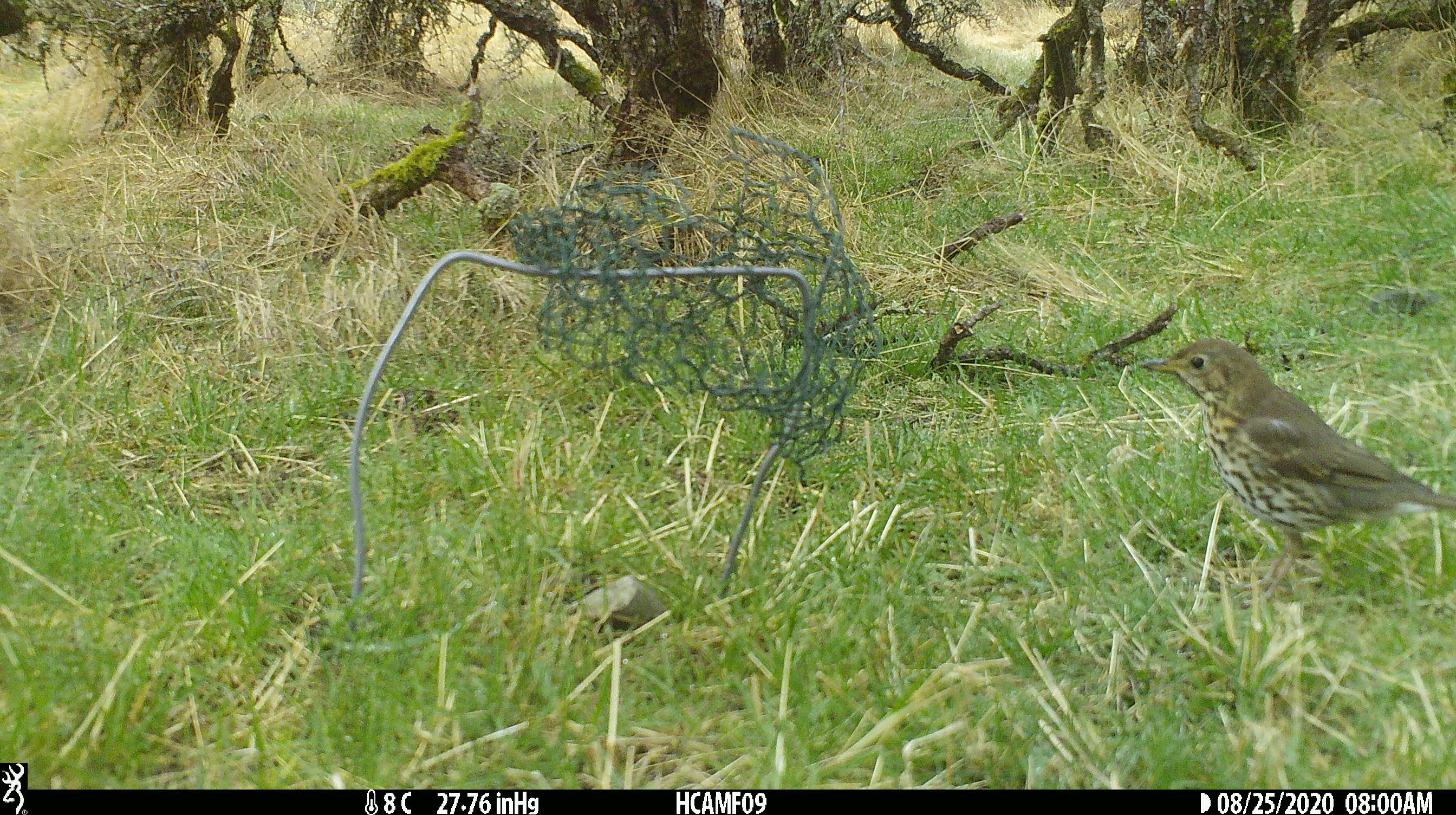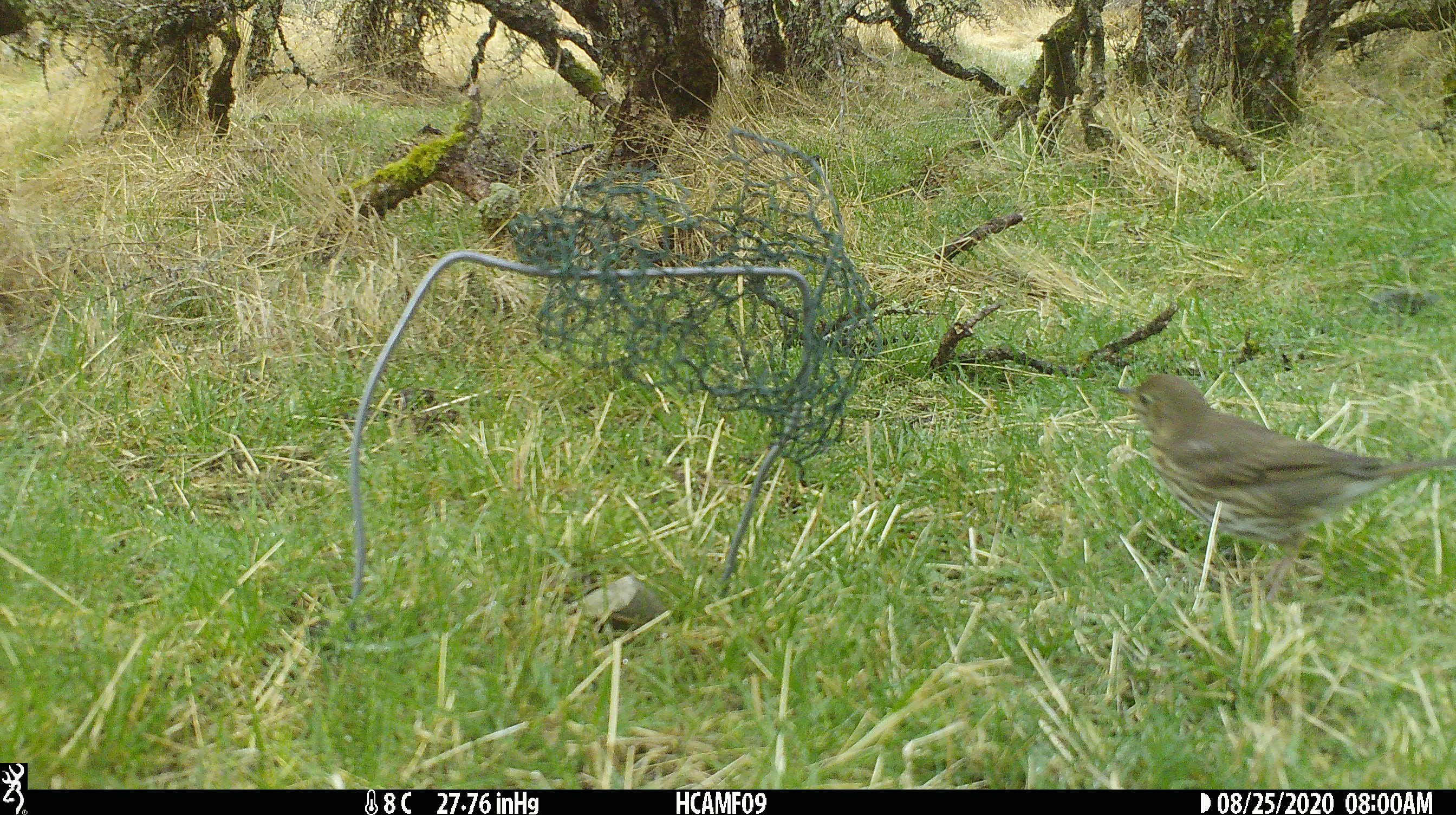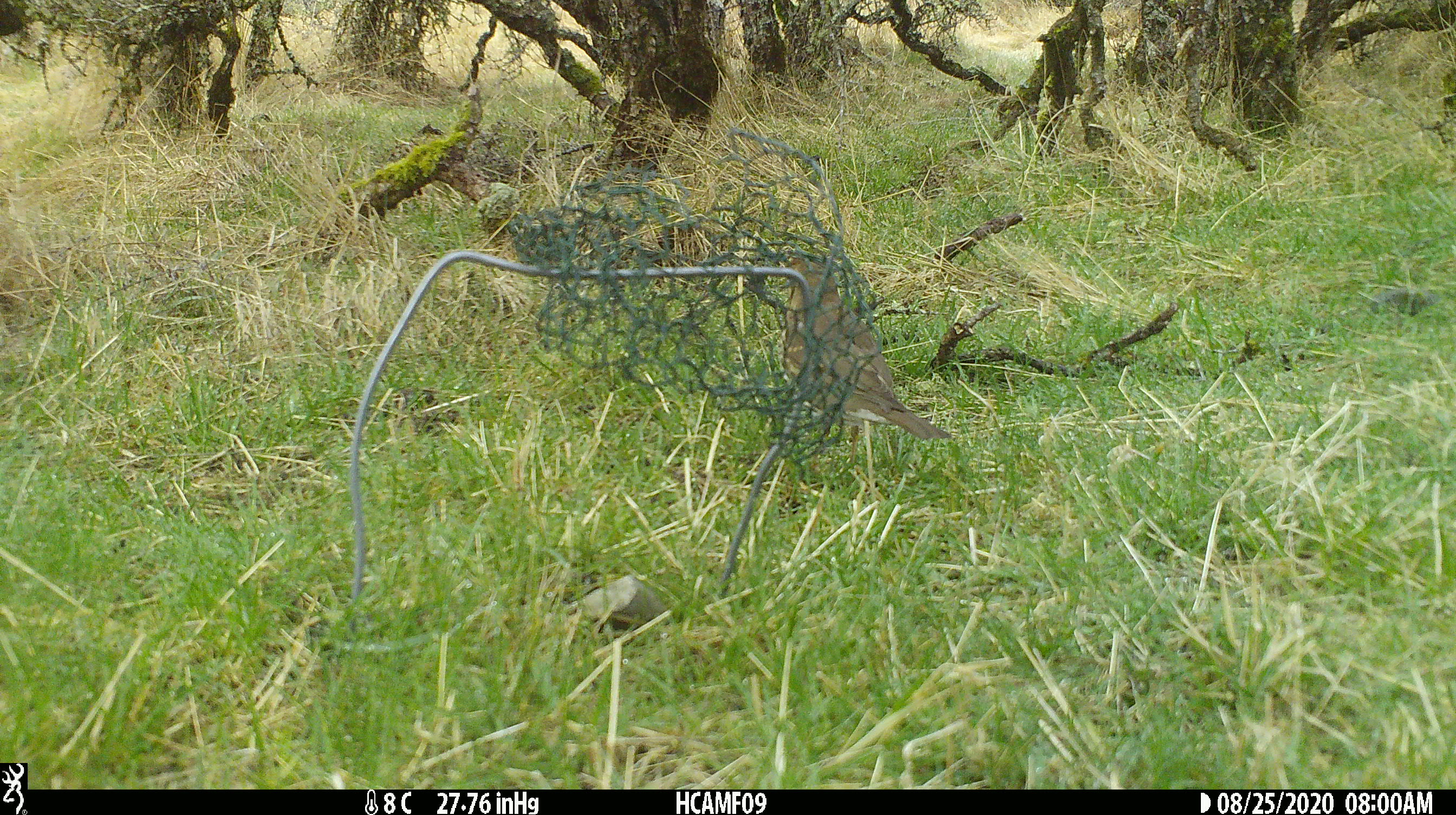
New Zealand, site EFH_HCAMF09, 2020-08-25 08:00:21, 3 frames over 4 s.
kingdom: Animalia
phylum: Chordata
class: Aves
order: Passeriformes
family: Turdidae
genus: Turdus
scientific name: Turdus philomelos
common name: song thrush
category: thrush